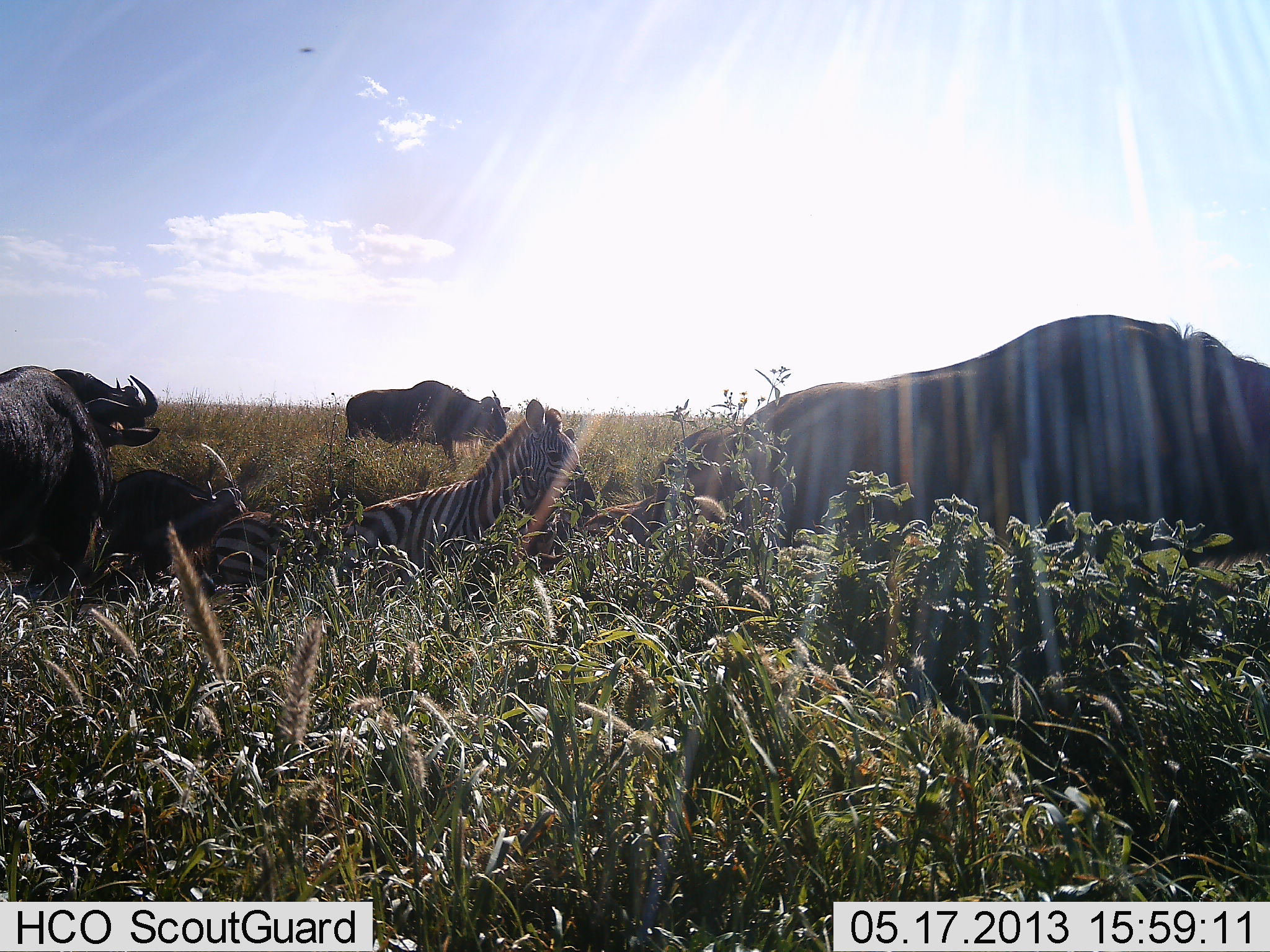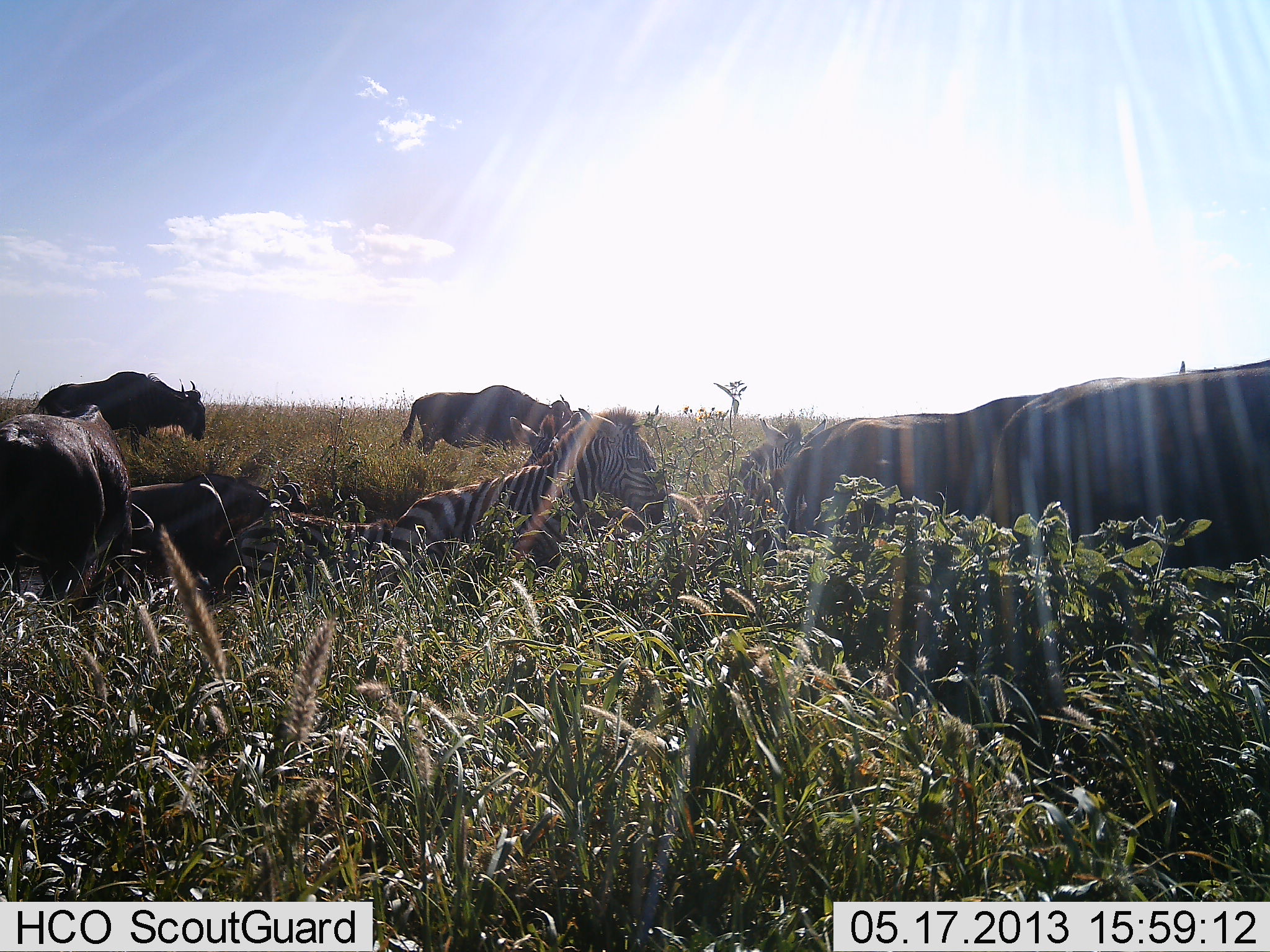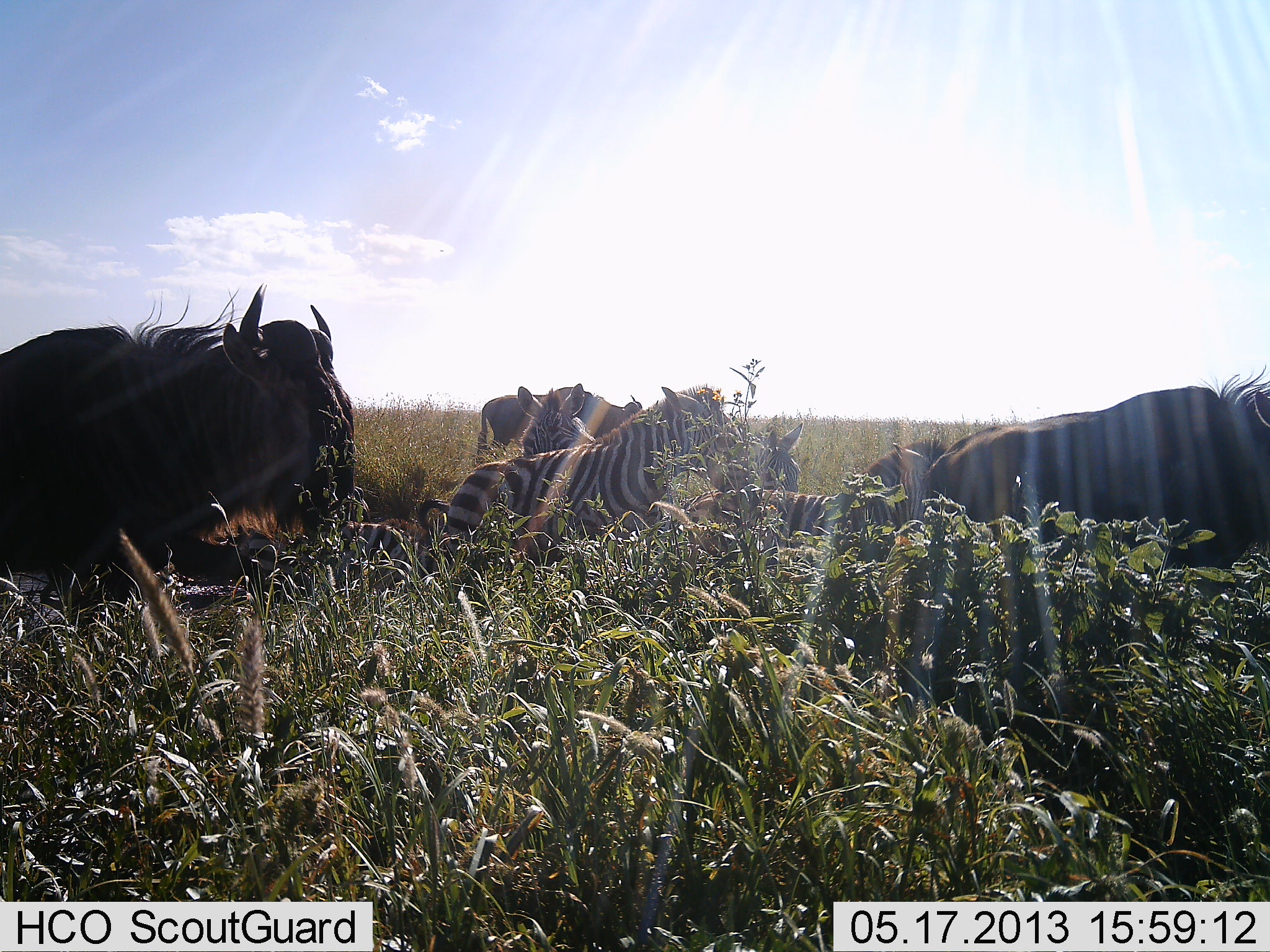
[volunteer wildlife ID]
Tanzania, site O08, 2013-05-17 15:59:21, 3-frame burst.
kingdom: Animalia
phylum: Chordata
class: Mammalia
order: Artiodactyla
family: Bovidae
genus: Connochaetes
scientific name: Connochaetes taurinus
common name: blue wildebeest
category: wildebeest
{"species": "wildebeest (blue wildebeest) (Connochaetes taurinus)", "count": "6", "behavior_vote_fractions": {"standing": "17%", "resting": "39%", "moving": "65%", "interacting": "9%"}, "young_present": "0%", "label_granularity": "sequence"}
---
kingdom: Animalia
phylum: Chordata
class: Mammalia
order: Perissodactyla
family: Equidae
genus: Equus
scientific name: Equus quagga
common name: plains zebra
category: zebra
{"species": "zebra (plains zebra) (Equus quagga)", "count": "3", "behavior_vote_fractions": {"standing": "12%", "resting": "46%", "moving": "54%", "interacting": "4%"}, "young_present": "0%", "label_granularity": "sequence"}